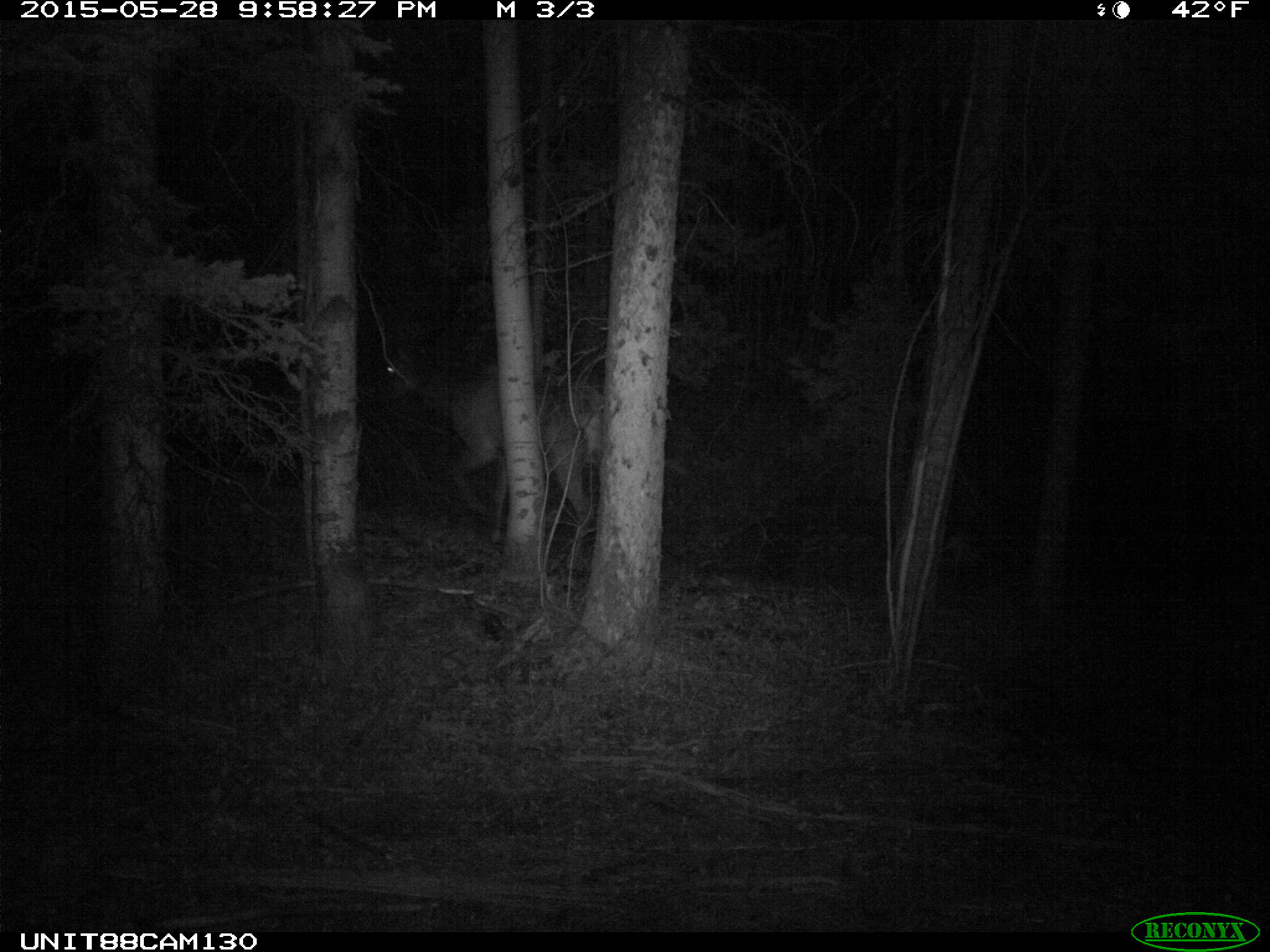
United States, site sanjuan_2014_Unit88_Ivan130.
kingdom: Animalia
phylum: Chordata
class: Mammalia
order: Artiodactyla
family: Cervidae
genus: Cervus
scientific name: Cervus elaphus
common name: red deer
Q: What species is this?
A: Cervus elaphus (red deer).